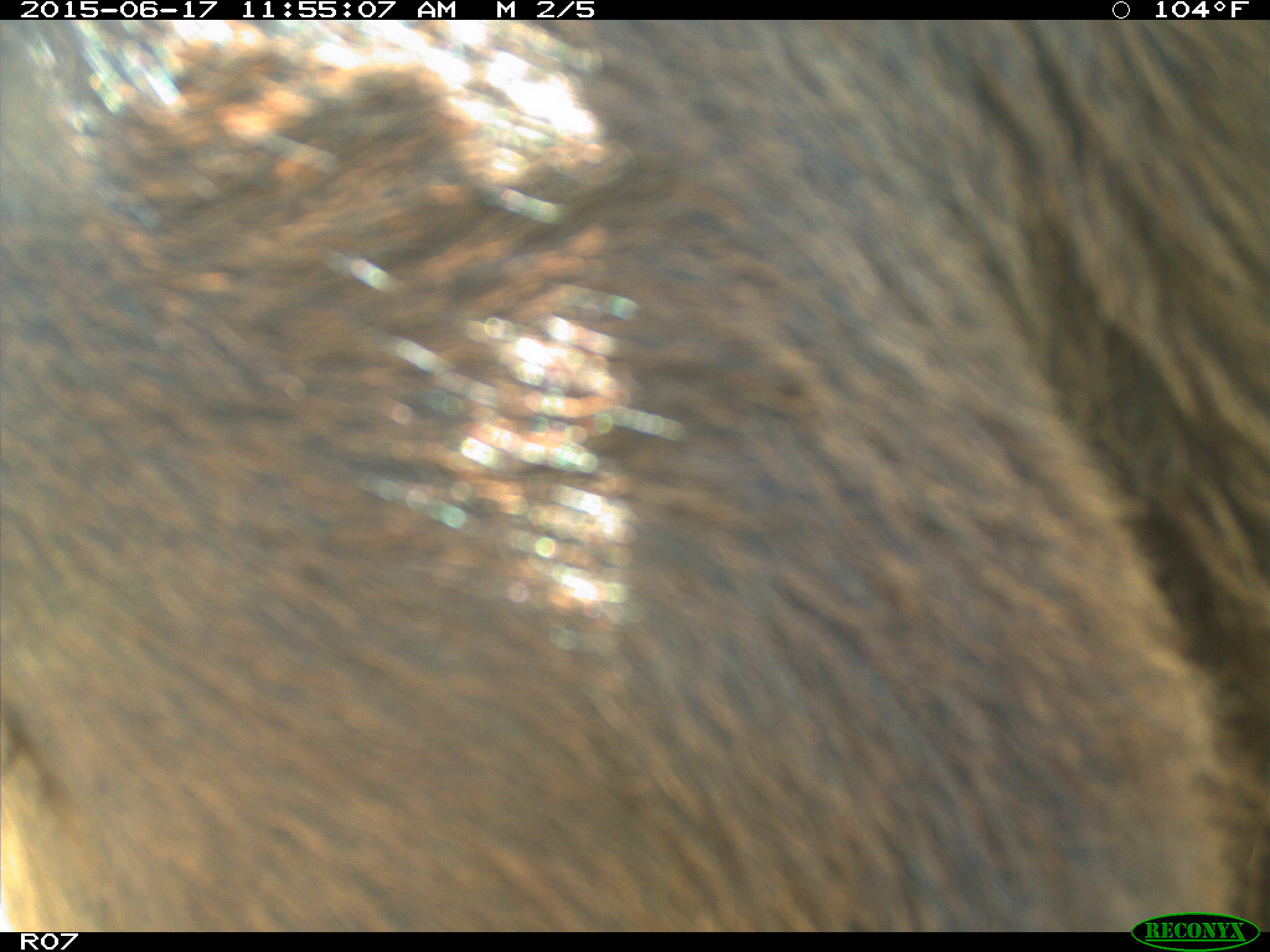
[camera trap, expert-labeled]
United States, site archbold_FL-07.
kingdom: Animalia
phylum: Chordata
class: Mammalia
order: Artiodactyla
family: Bovidae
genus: Bos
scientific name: Bos taurus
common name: domestic cow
Bos taurus (domestic cow).